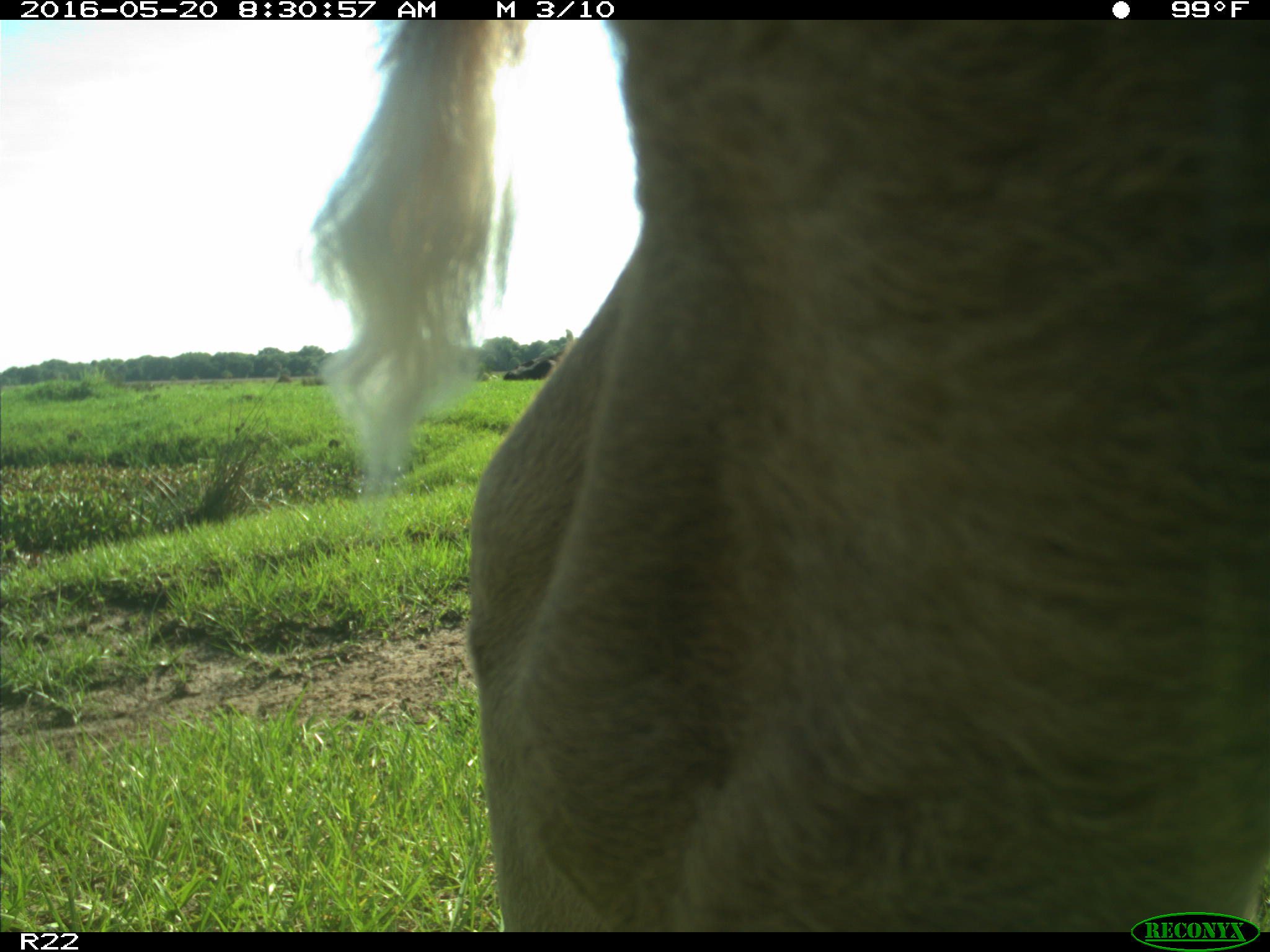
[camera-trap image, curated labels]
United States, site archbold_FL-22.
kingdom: Animalia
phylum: Chordata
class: Mammalia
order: Artiodactyla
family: Bovidae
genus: Bos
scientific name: Bos taurus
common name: domestic cow